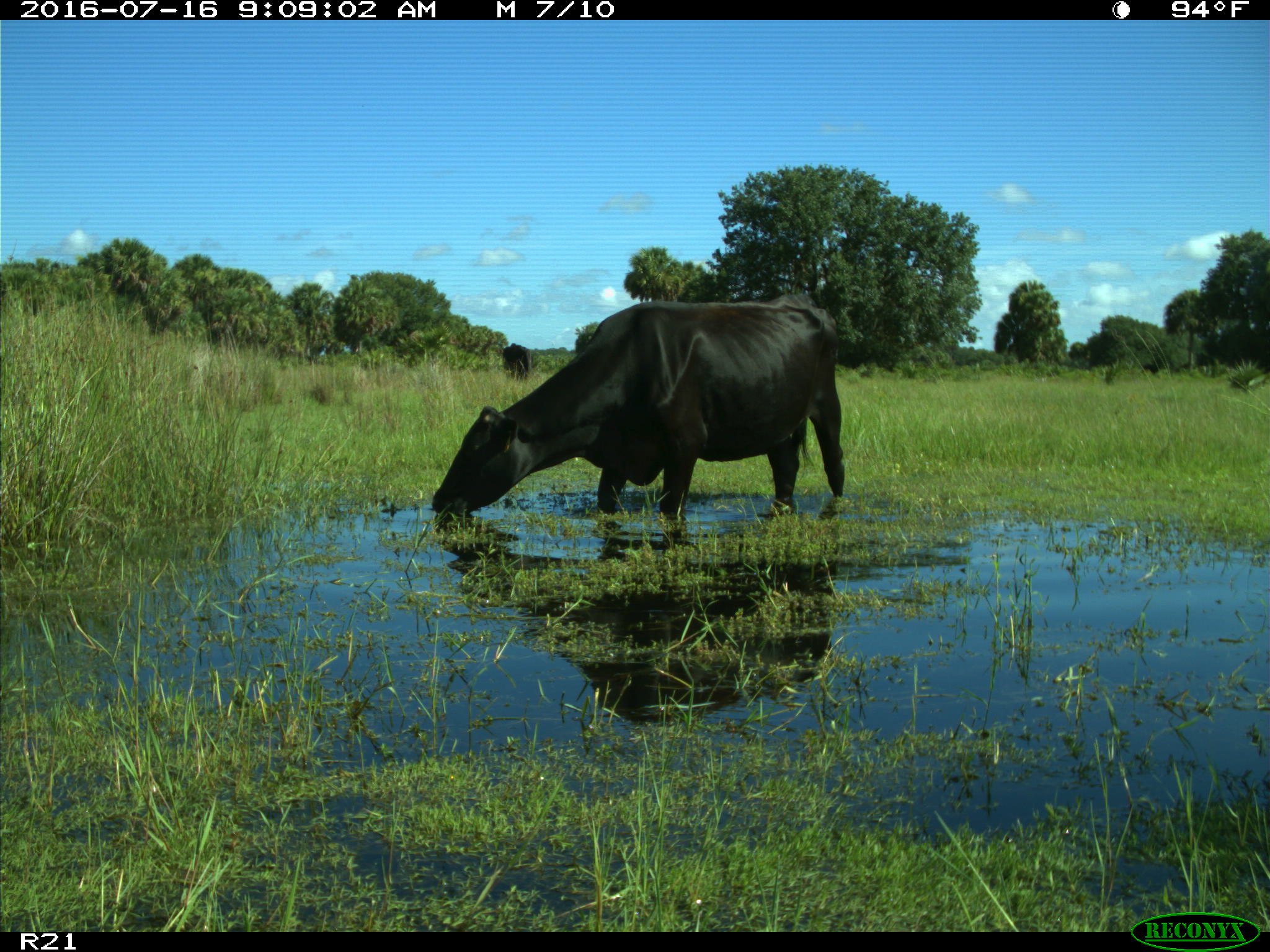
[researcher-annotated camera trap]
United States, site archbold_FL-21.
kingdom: Animalia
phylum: Chordata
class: Mammalia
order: Artiodactyla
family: Bovidae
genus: Bos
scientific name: Bos taurus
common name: domestic cow